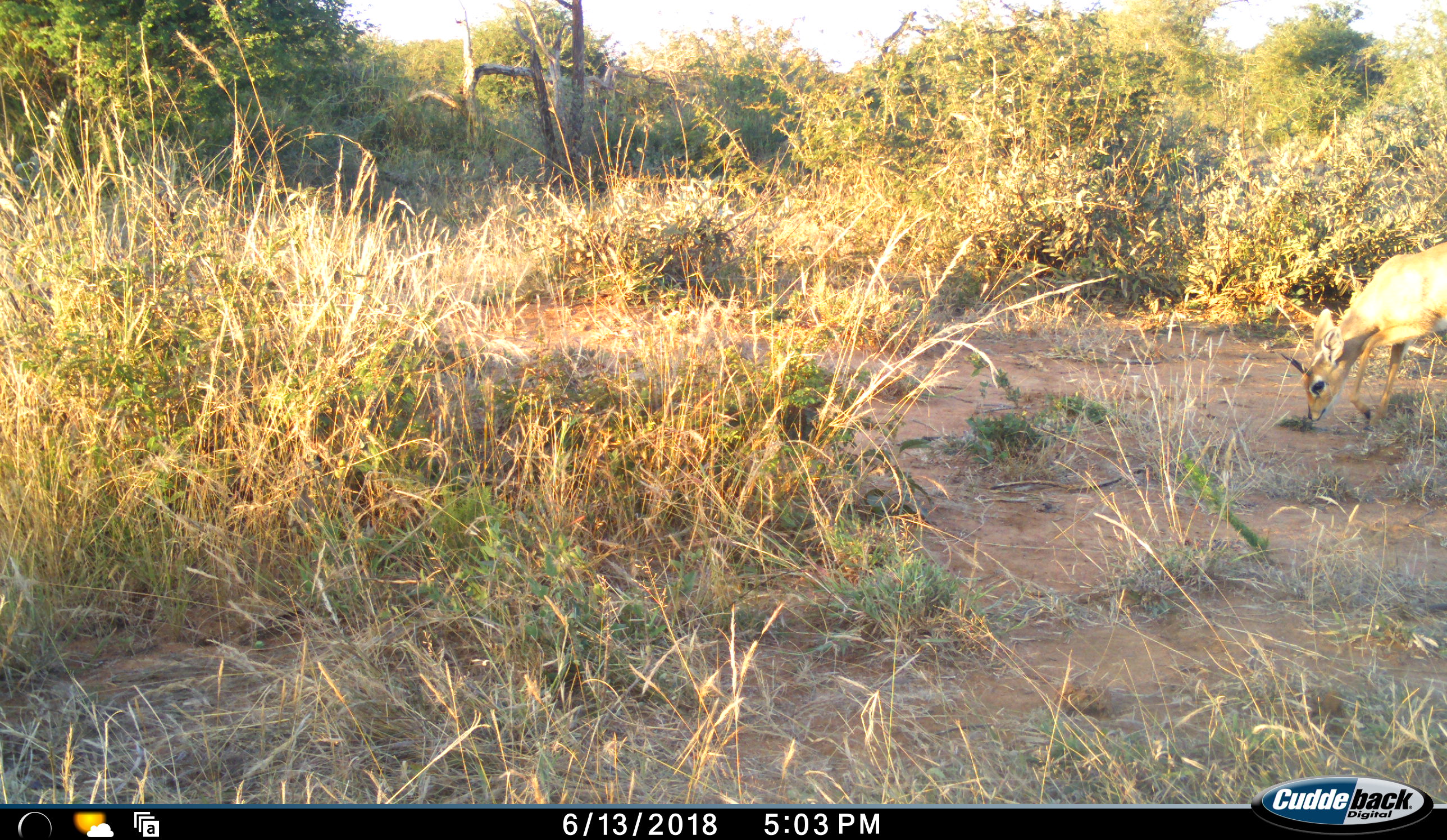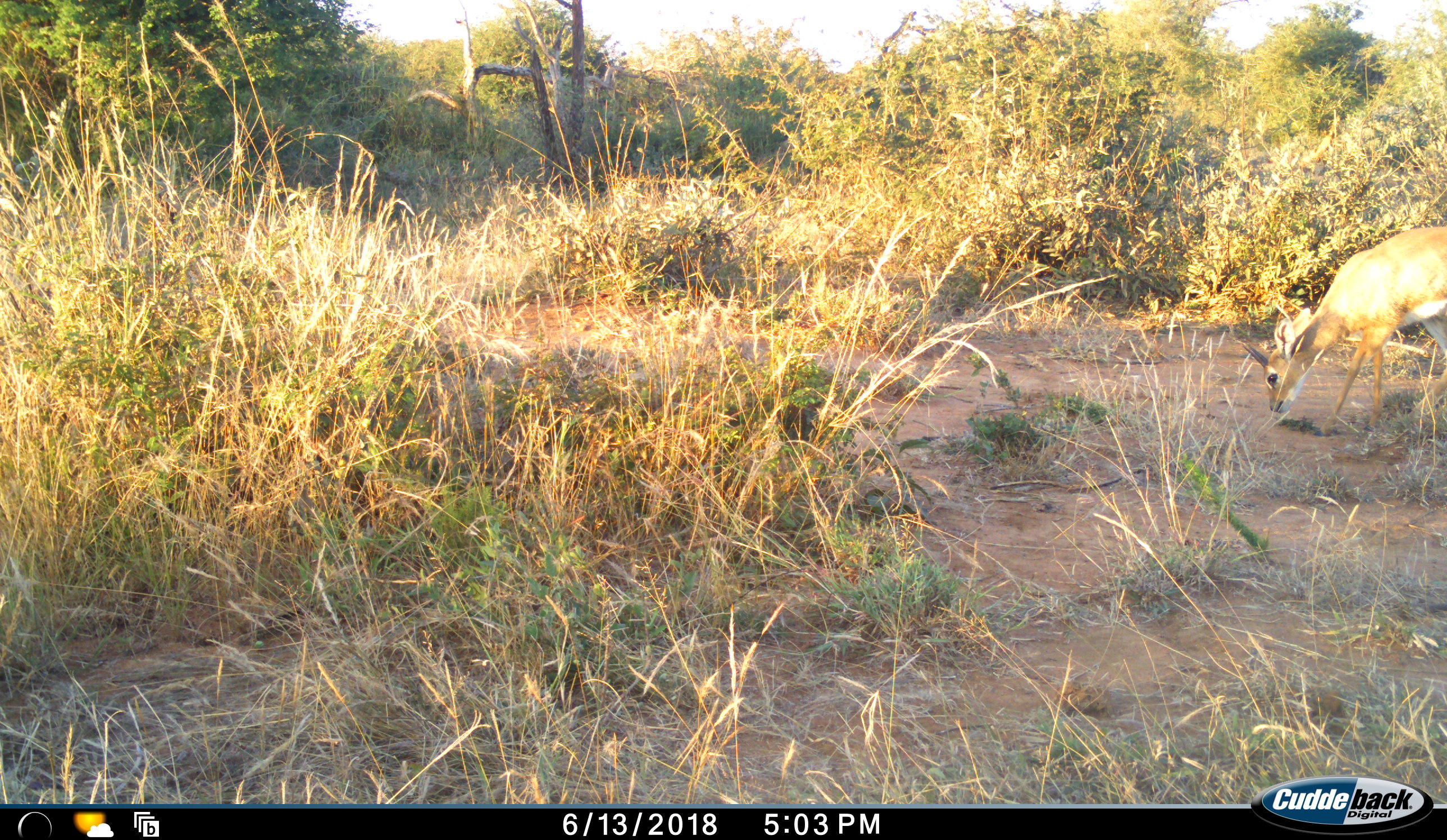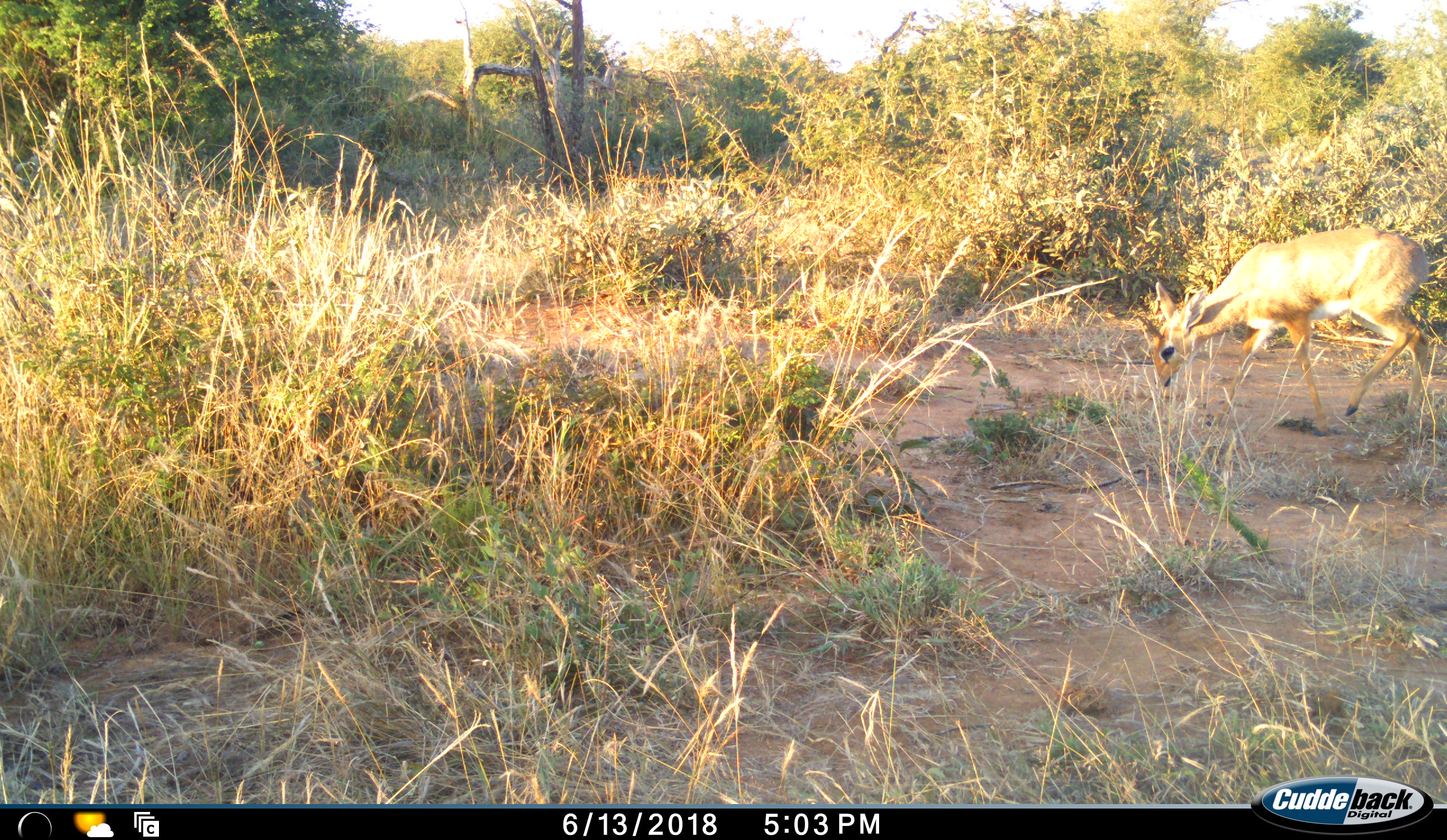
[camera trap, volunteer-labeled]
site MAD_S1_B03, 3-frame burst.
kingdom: Animalia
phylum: Chordata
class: Mammalia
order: Artiodactyla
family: Bovidae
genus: Sylvicapra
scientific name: Sylvicapra grimmia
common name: common duiker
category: duikercommongrey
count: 1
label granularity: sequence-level